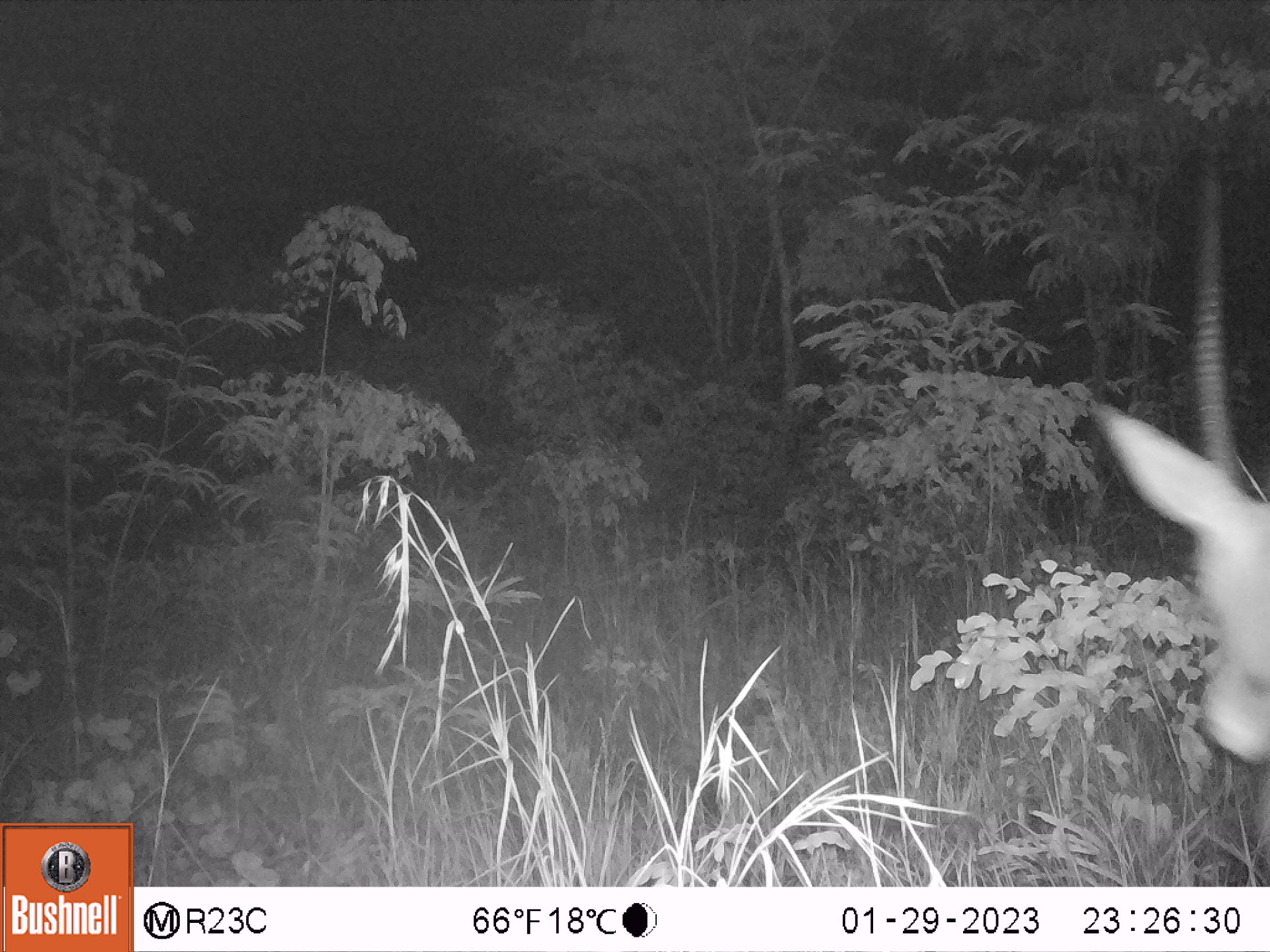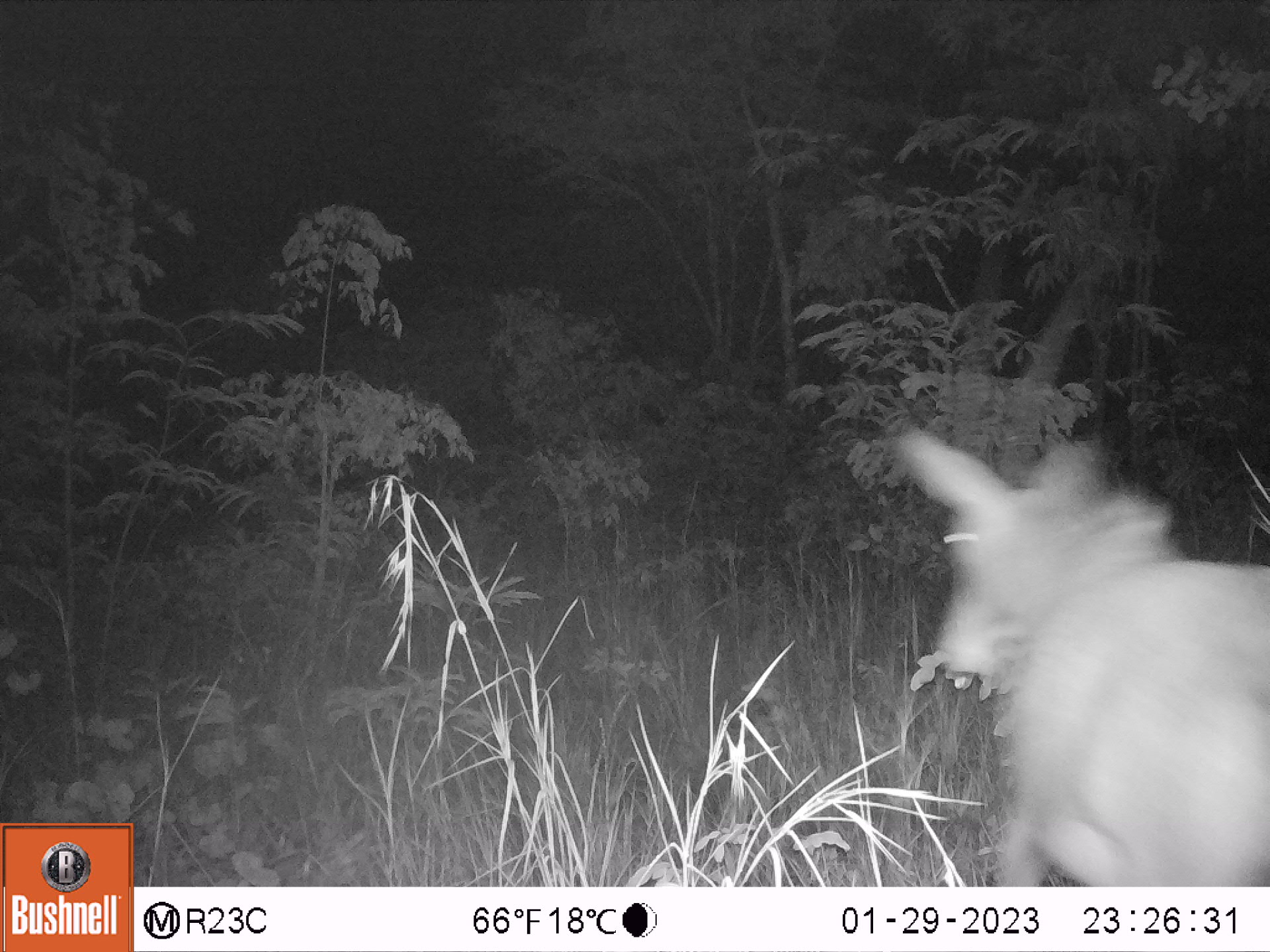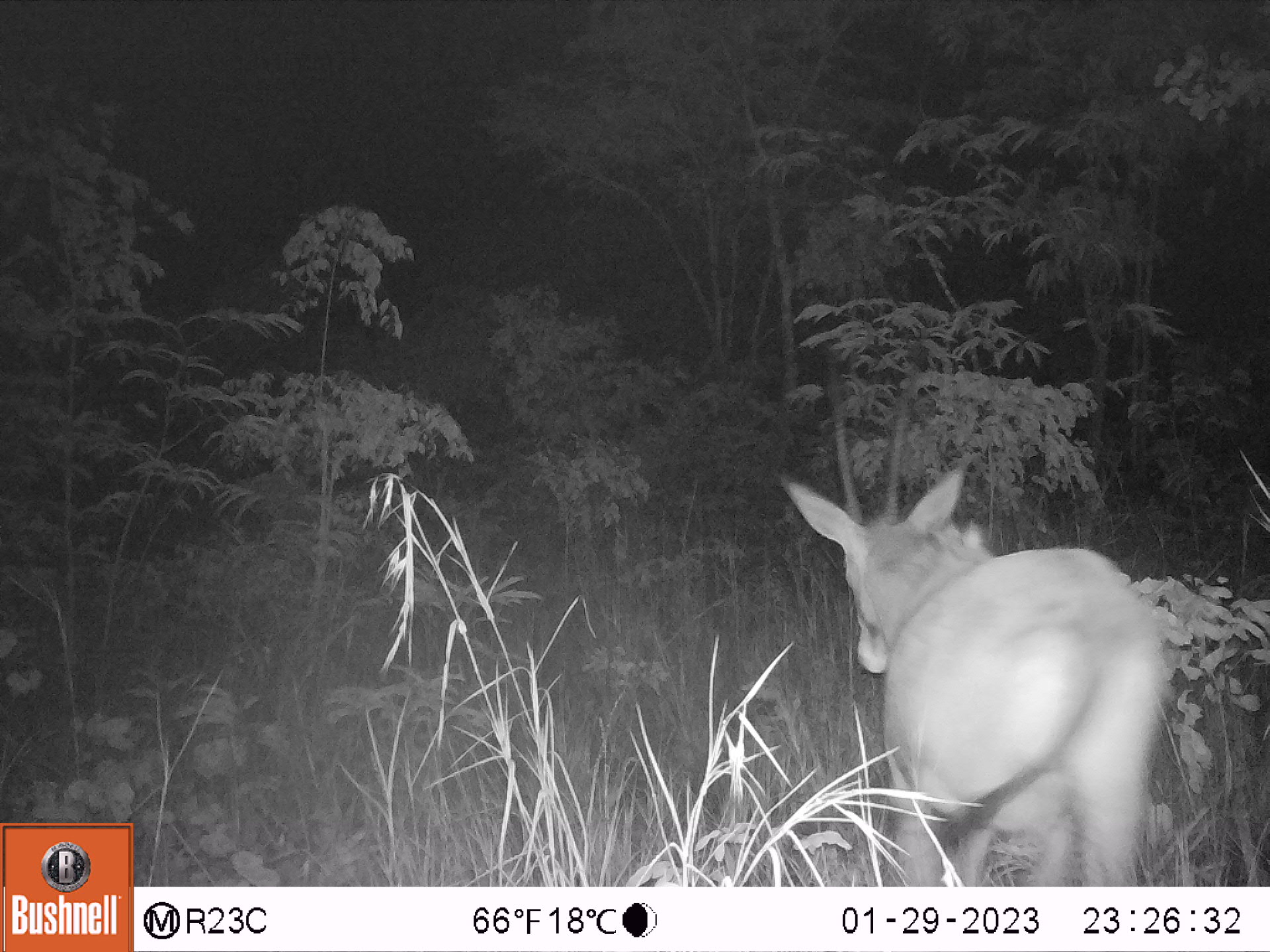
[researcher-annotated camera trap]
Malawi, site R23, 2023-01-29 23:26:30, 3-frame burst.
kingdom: Animalia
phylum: Chordata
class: Mammalia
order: Artiodactyla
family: Bovidae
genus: Hippotragus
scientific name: Hippotragus niger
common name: sable antelope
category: sable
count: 1